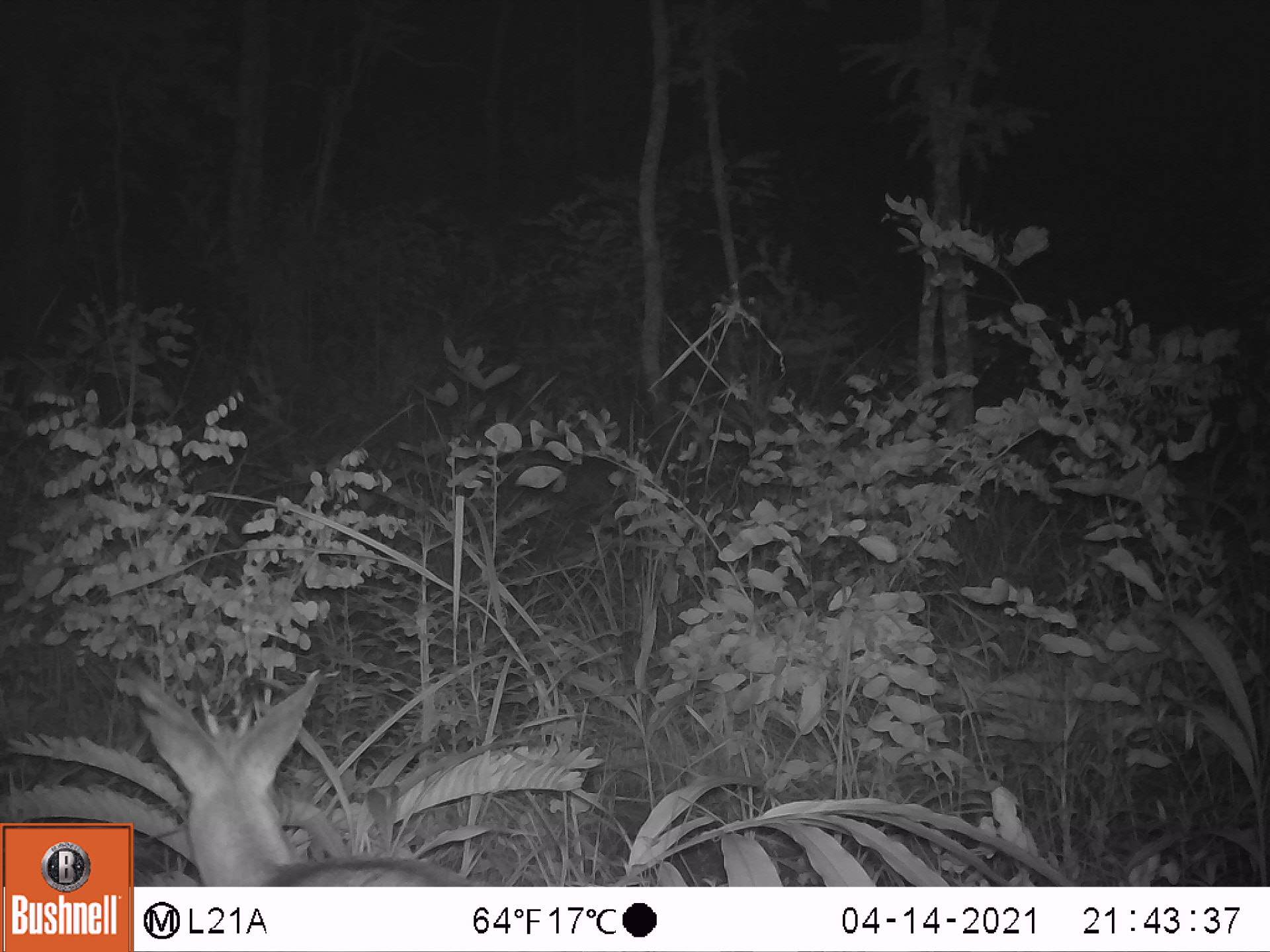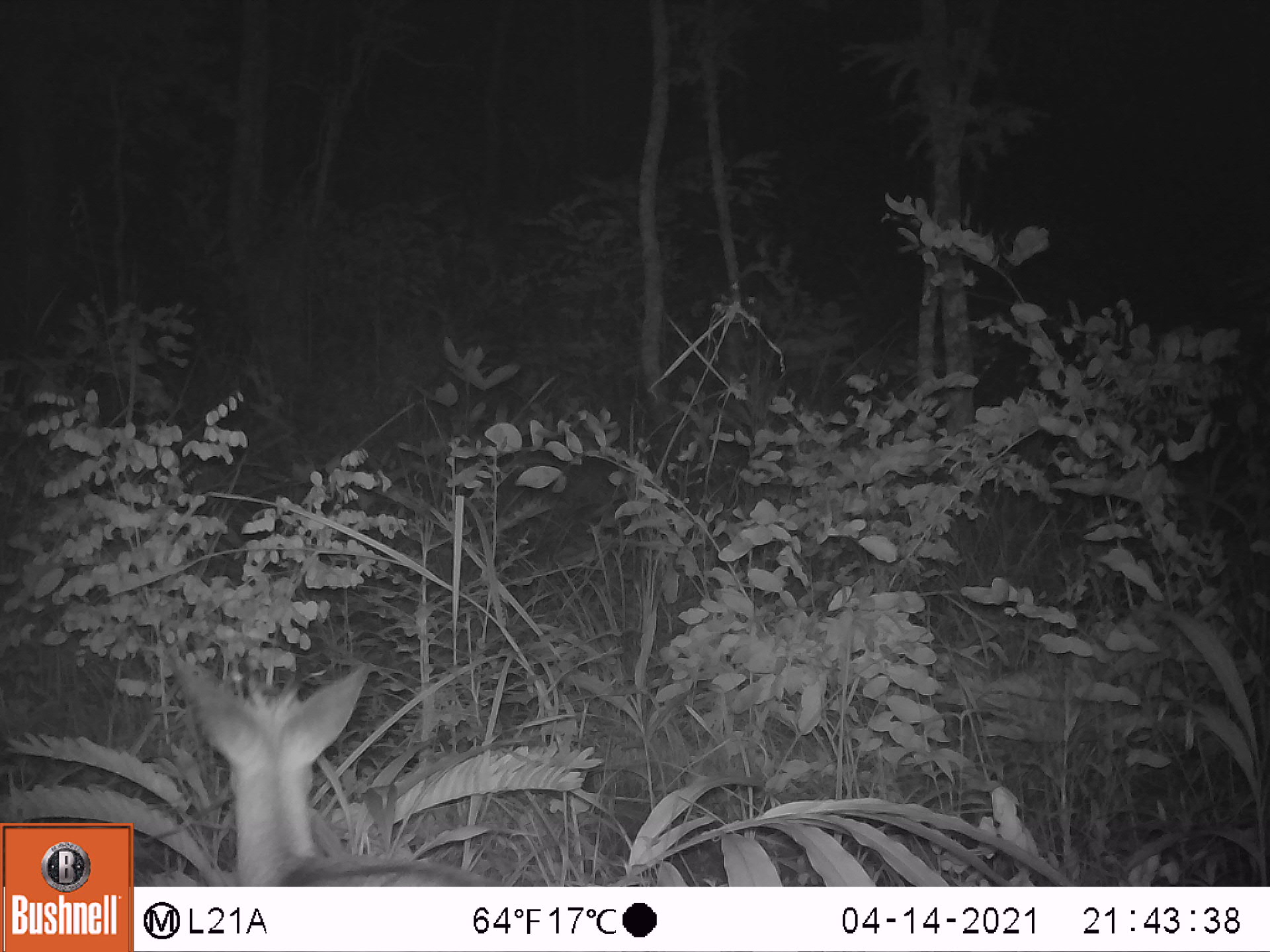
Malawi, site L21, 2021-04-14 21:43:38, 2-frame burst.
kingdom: Animalia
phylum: Chordata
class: Mammalia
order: Artiodactyla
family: Bovidae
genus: Sylvicapra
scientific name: Sylvicapra grimmia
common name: common duiker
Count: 1.